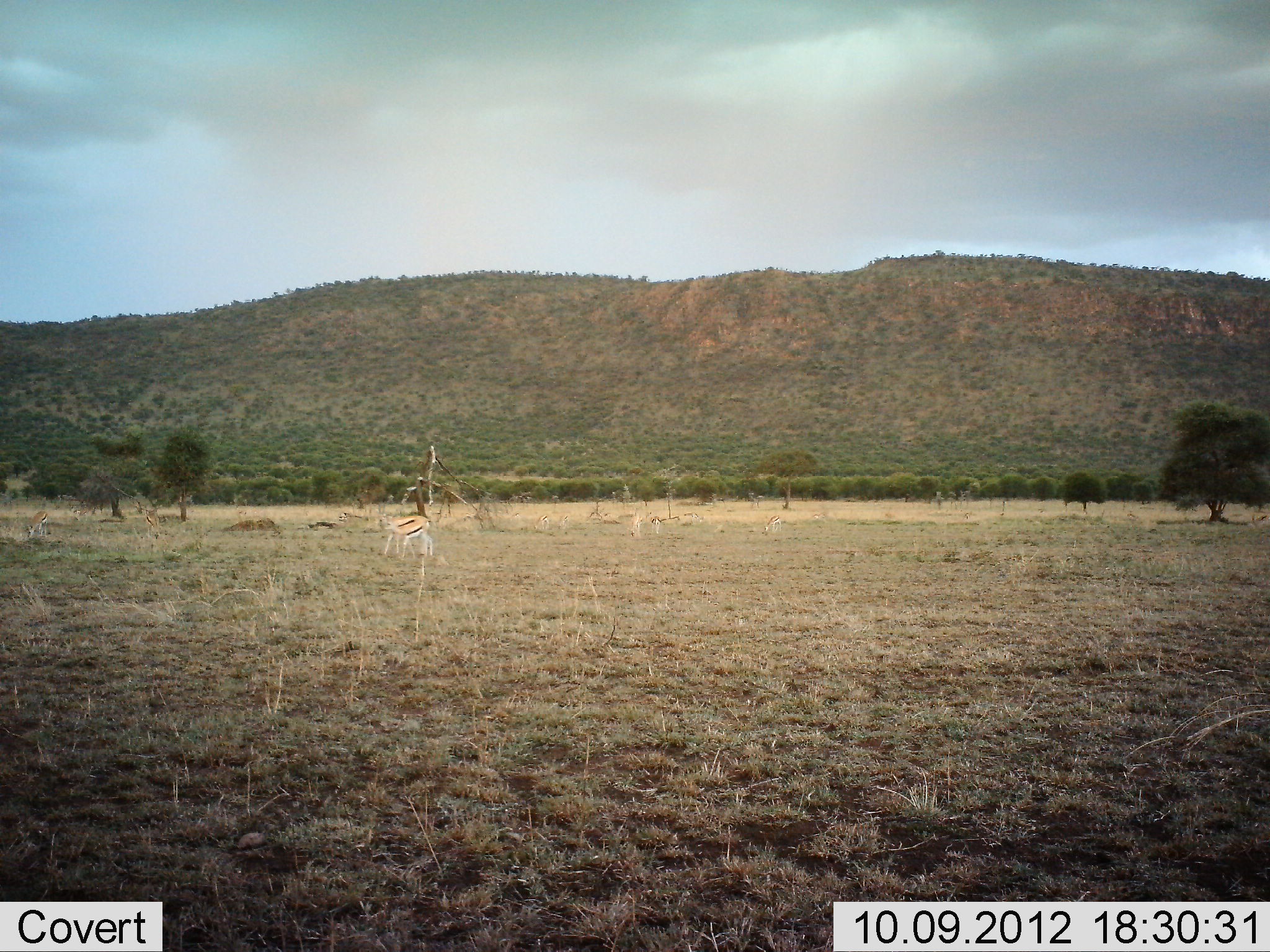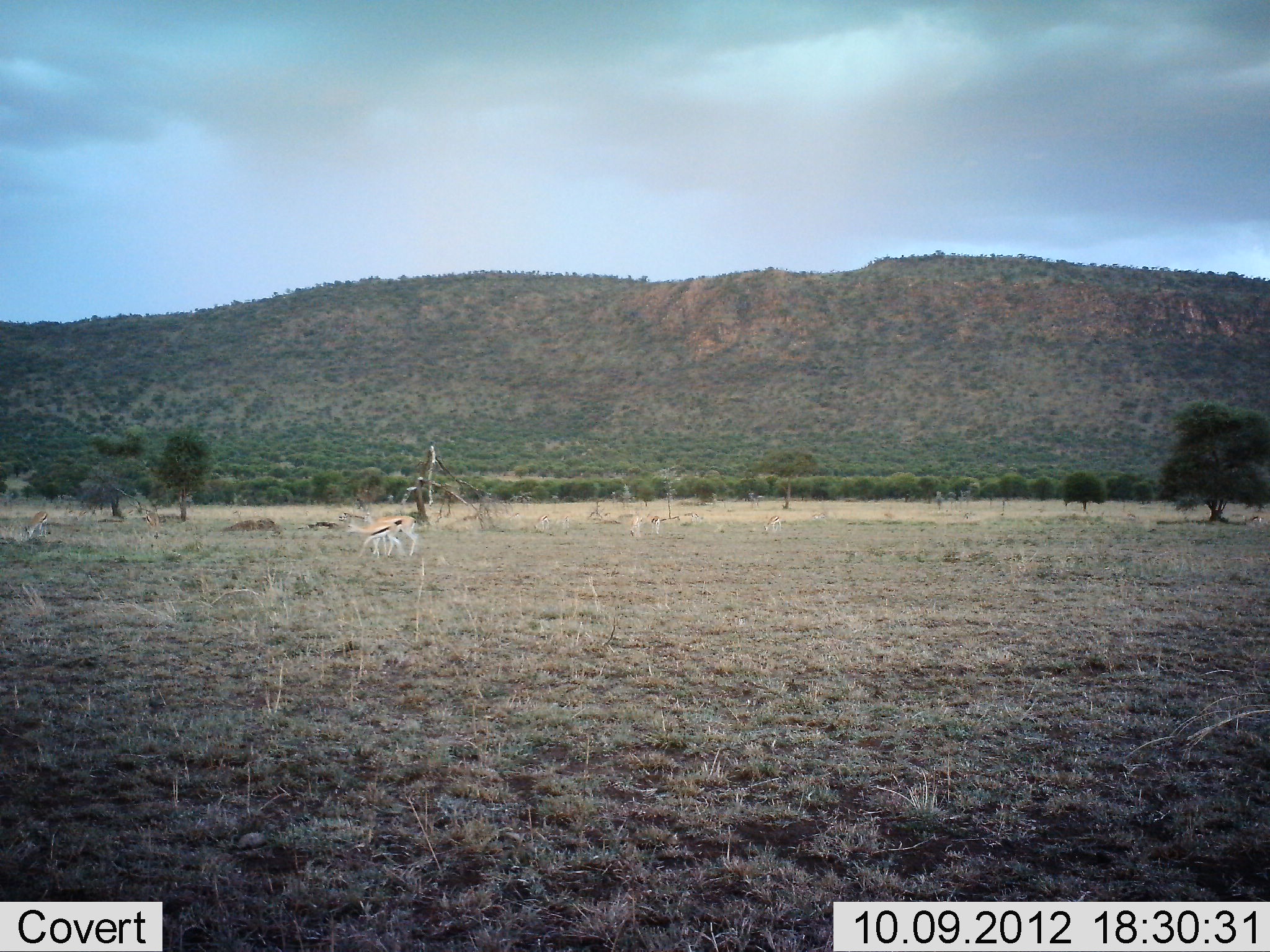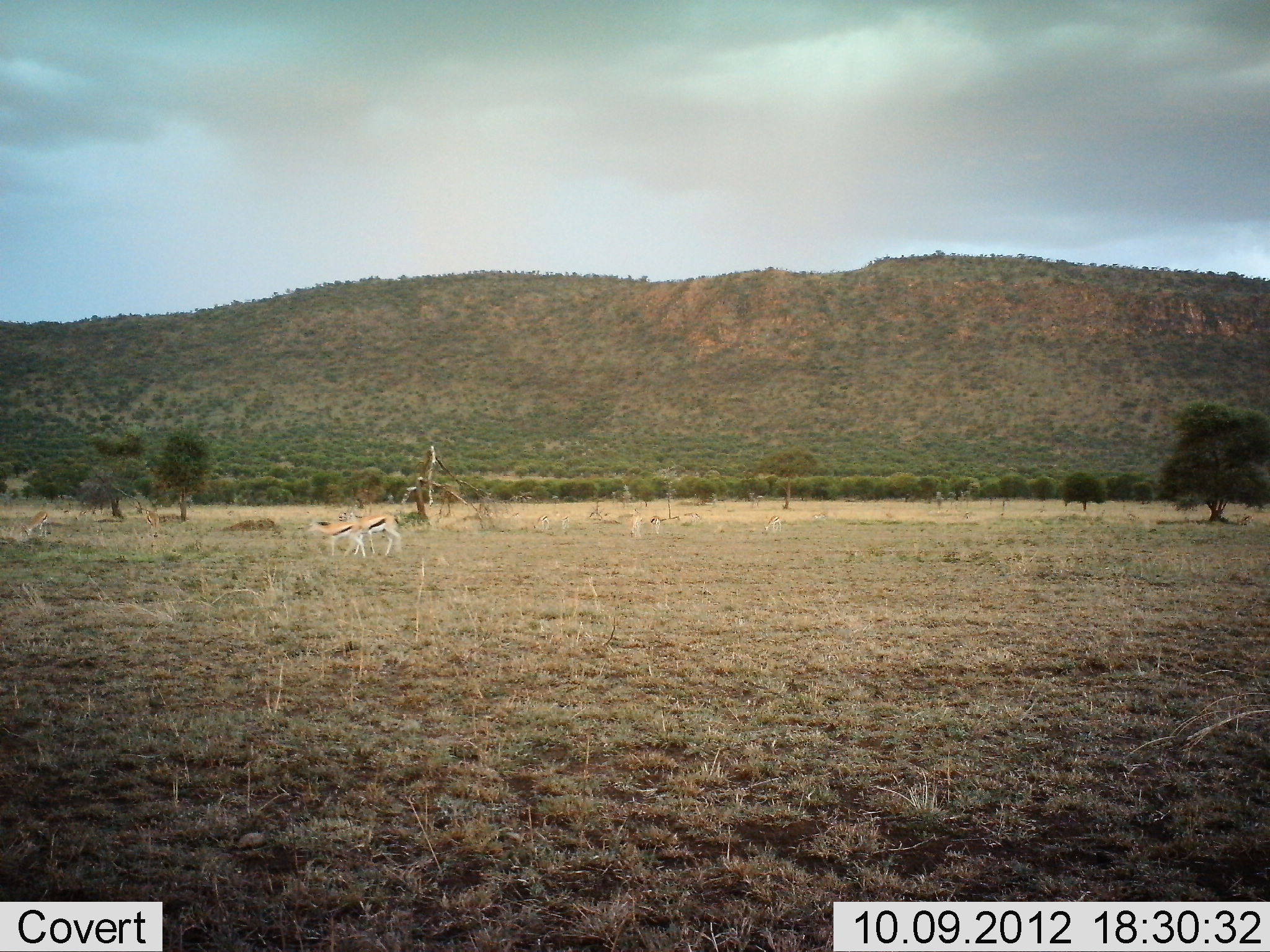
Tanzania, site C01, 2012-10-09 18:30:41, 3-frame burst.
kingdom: Animalia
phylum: Chordata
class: Mammalia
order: Artiodactyla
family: Bovidae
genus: Eudorcas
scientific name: Eudorcas thomsonii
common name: thomson's gazelle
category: gazellethomsons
Gazellethomsons (thomson's gazelle) (Eudorcas thomsonii), count 2. Behavior (volunteer vote fractions): standing 40%, resting 0%, moving 80%, interacting 0%. Young present (vote fraction): 10%. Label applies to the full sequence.